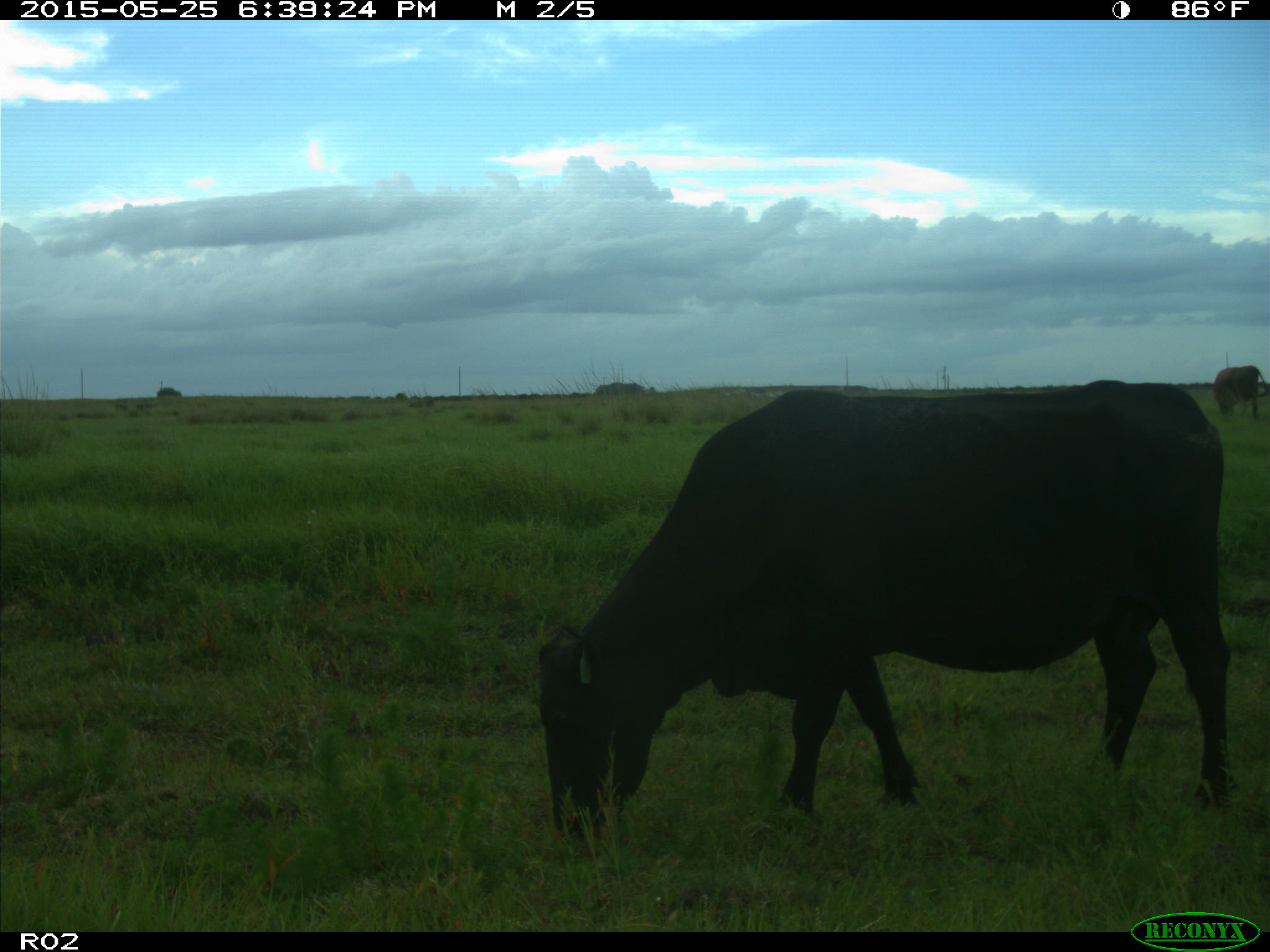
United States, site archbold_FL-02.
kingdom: Animalia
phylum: Chordata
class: Mammalia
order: Artiodactyla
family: Bovidae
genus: Bos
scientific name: Bos taurus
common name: domestic cow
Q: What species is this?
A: Bos taurus (domestic cow).